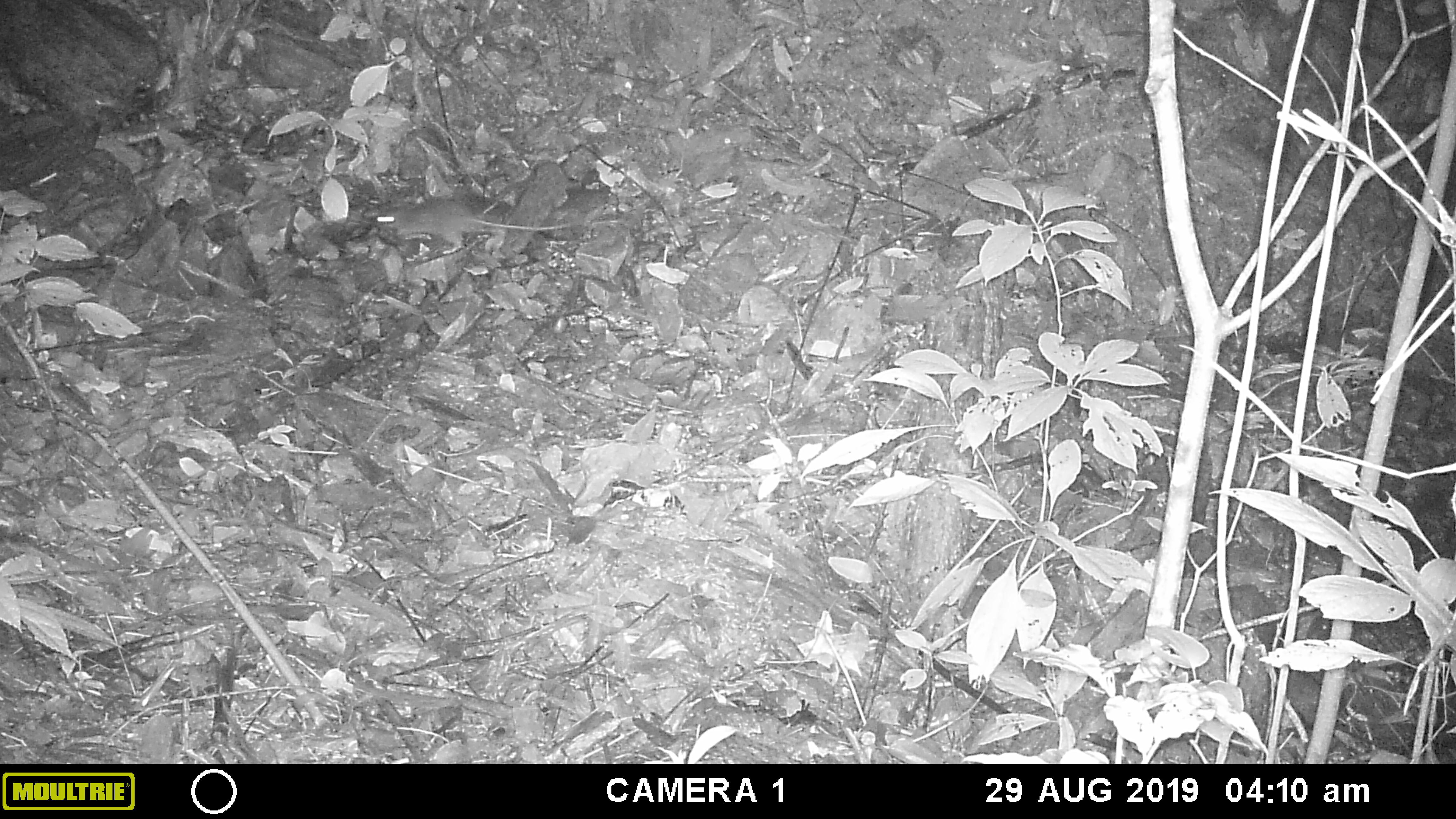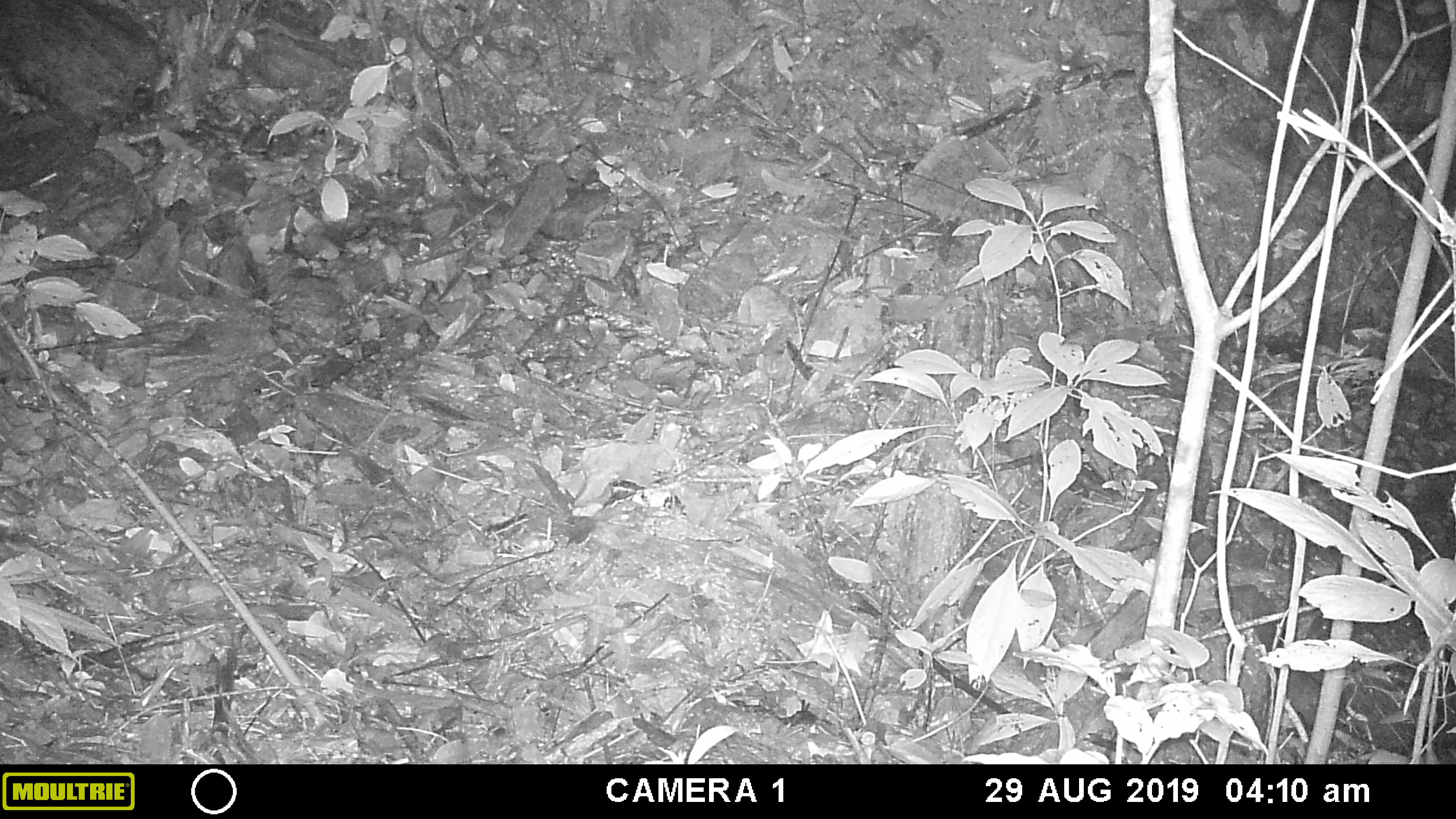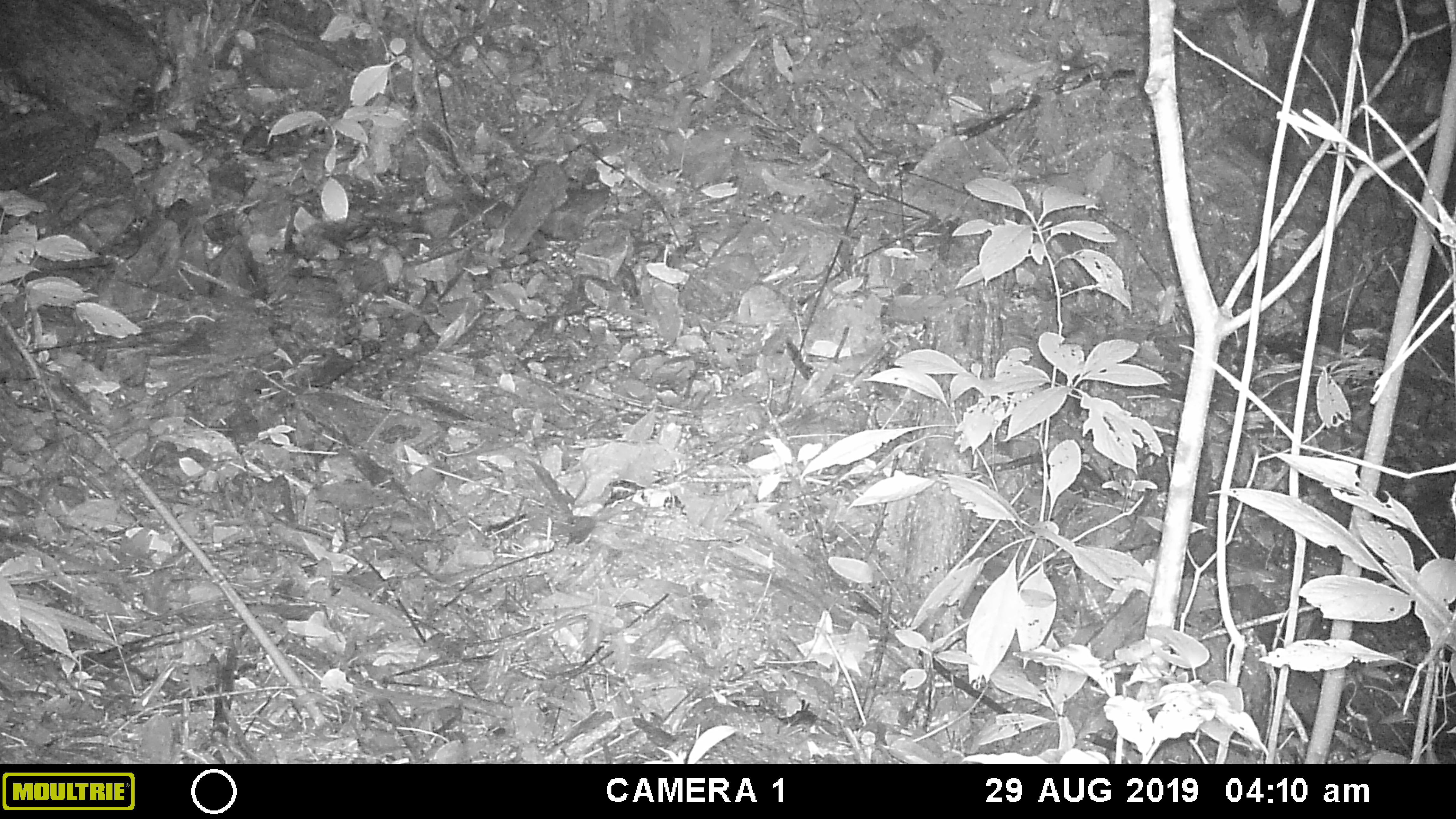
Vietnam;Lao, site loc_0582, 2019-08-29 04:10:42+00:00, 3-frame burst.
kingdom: Animalia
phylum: Chordata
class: Mammalia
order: Rodentia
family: Muridae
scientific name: Muridae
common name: old-world mice and rats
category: unidentified murid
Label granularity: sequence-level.